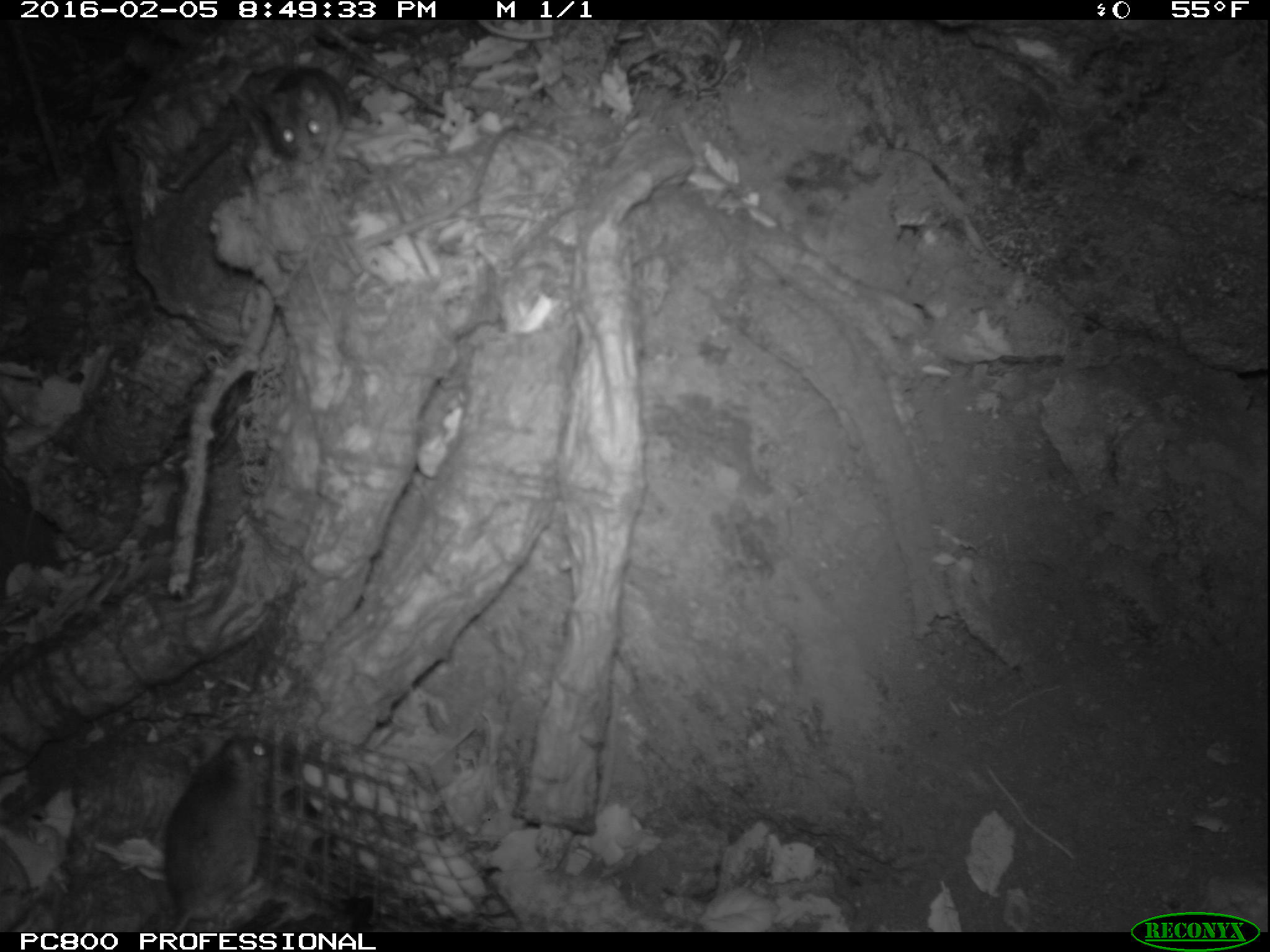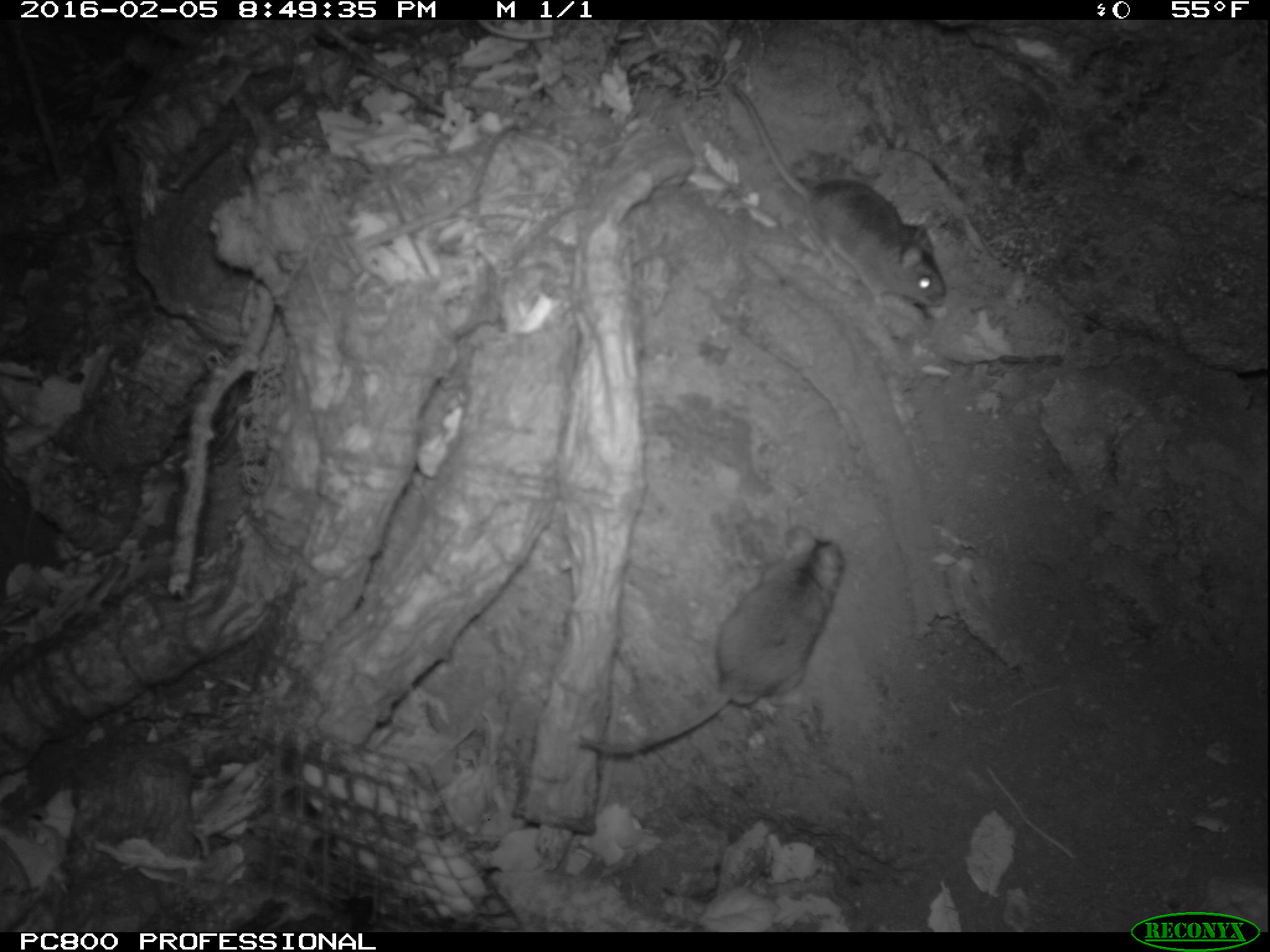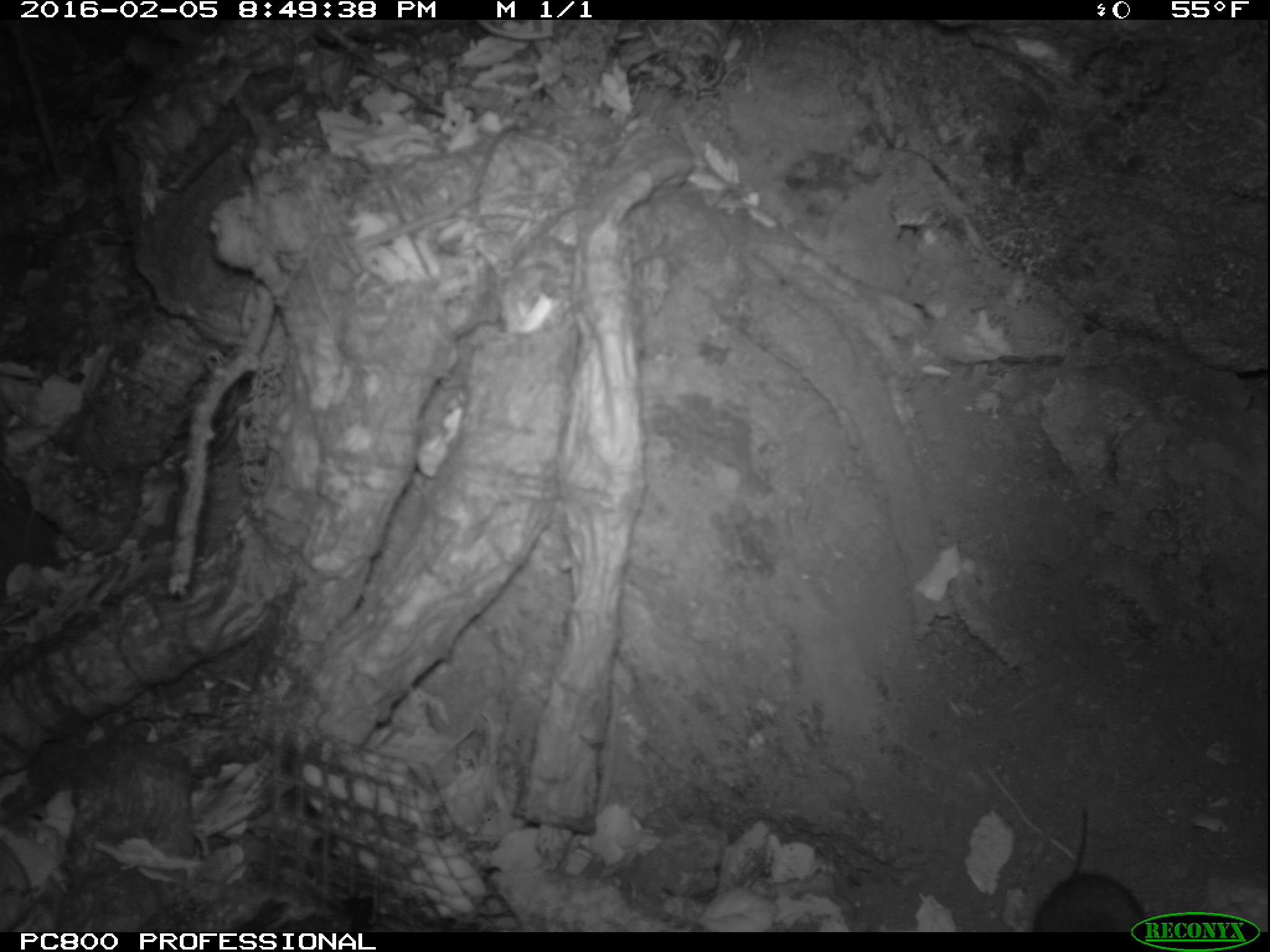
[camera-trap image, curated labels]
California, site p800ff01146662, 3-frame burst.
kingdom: Animalia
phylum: Chordata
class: Mammalia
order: Rodentia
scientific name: Rodentia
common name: rodent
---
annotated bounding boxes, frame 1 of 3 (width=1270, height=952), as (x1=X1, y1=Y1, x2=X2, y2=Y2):
rodent: (x1=162, y1=732, x2=270, y2=932); (x1=257, y1=64, x2=350, y2=164)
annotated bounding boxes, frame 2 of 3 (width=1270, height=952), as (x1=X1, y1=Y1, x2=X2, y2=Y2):
rodent: (x1=575, y1=522, x2=845, y2=760); (x1=722, y1=77, x2=948, y2=320)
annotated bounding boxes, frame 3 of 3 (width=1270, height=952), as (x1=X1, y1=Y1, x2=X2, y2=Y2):
rodent: (x1=1032, y1=811, x2=1145, y2=932)